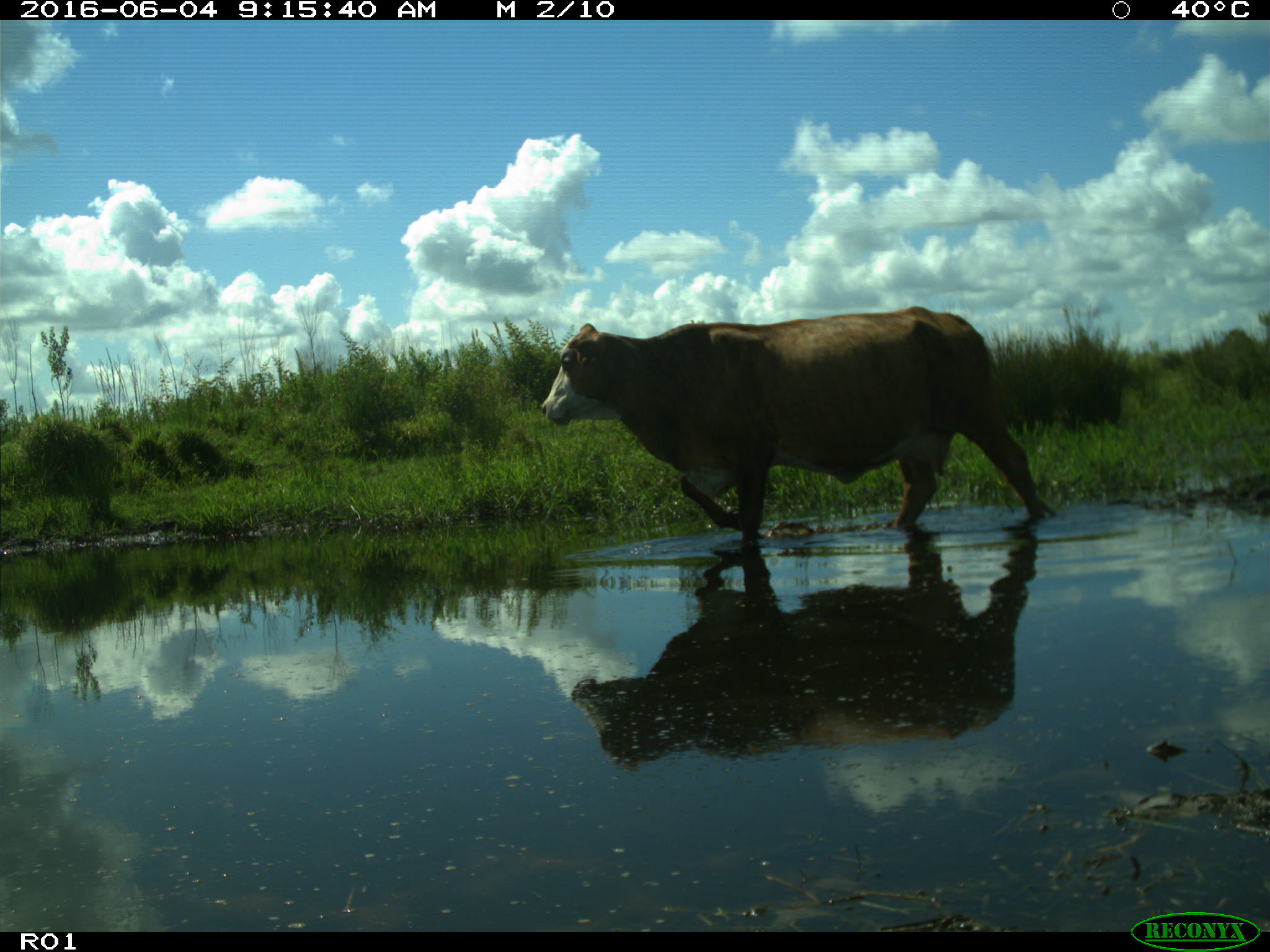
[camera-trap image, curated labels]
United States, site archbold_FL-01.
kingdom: Animalia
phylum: Chordata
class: Mammalia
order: Artiodactyla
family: Bovidae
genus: Bos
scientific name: Bos taurus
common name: domestic cow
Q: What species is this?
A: Bos taurus (domestic cow).